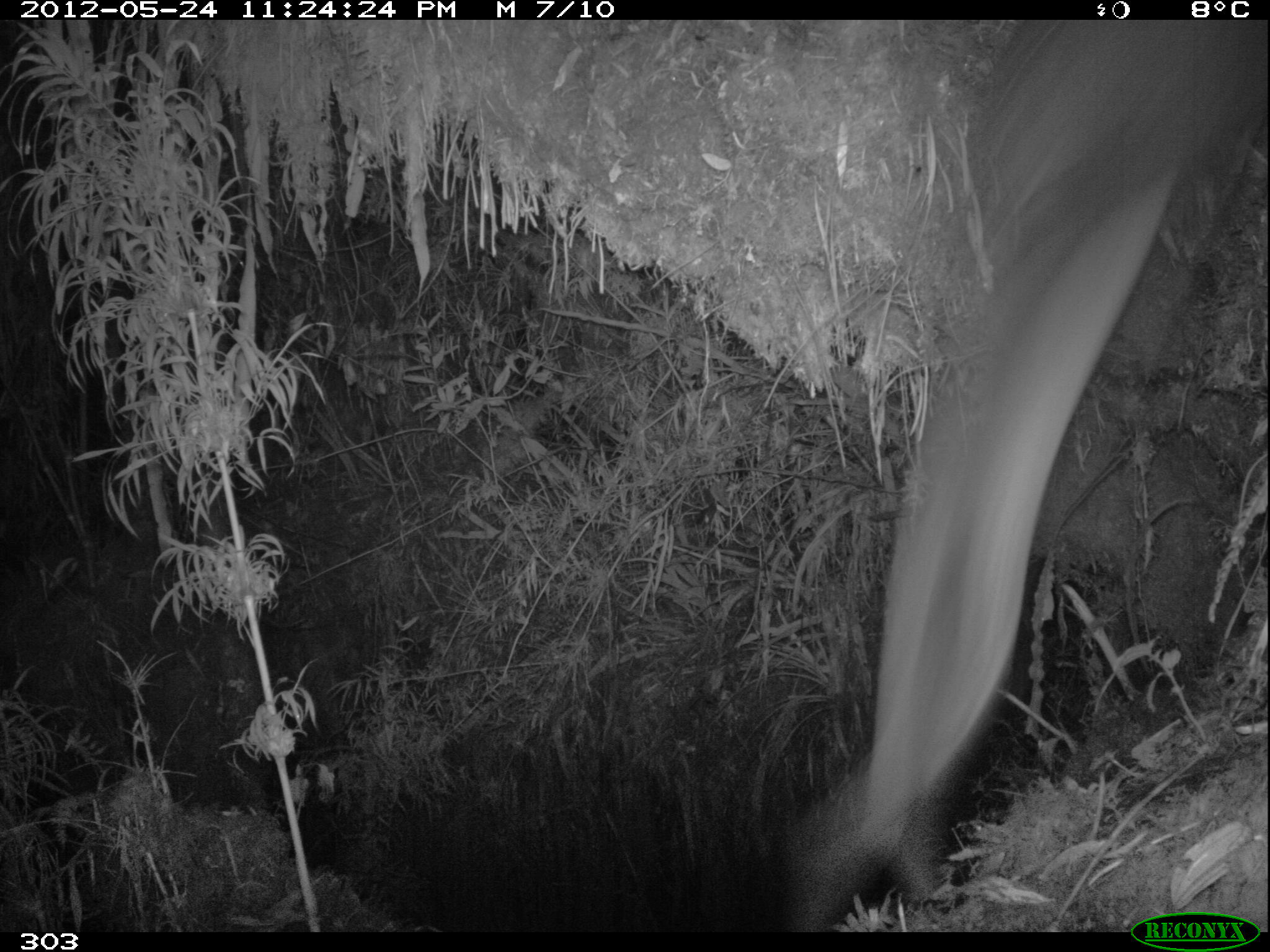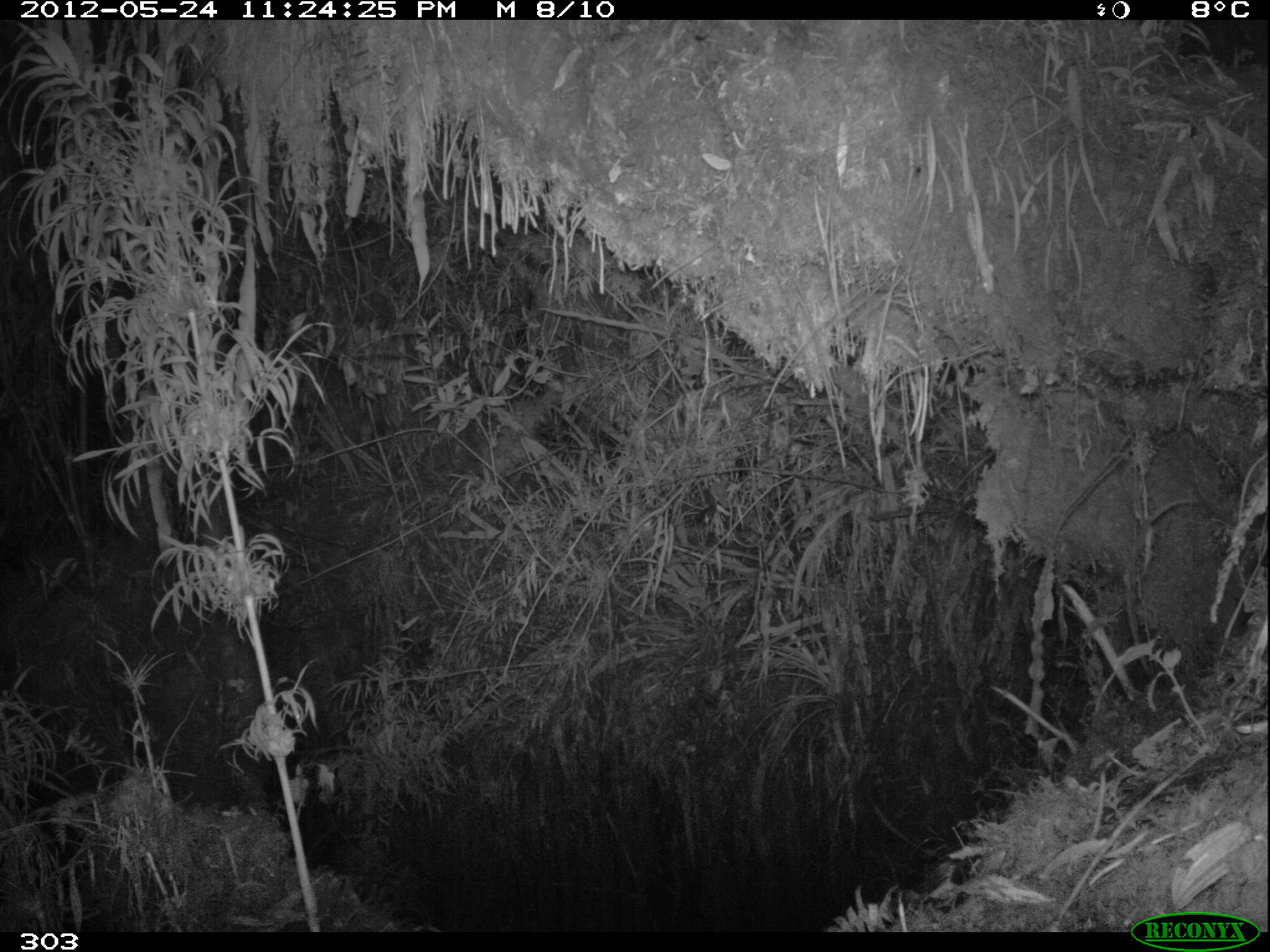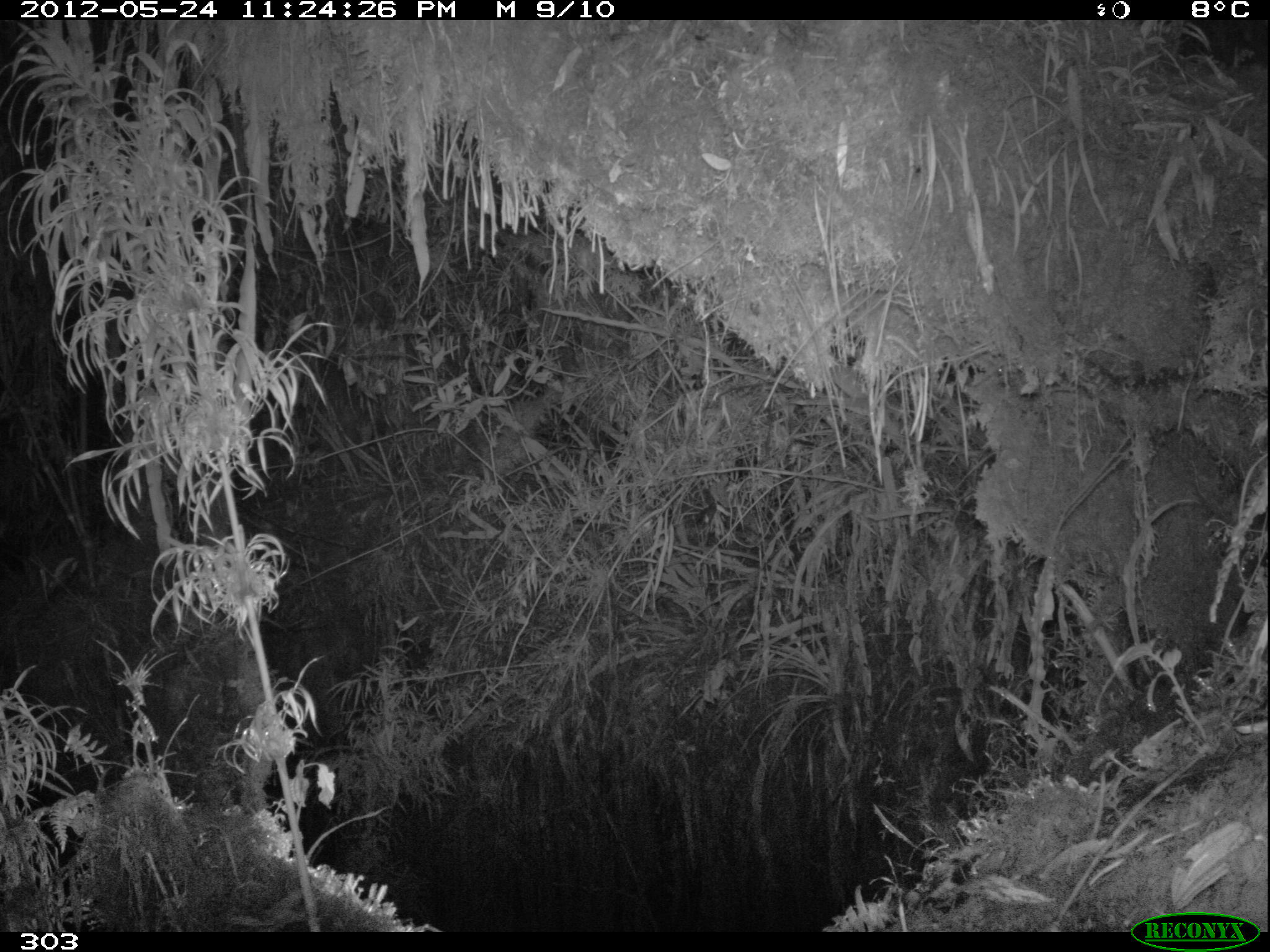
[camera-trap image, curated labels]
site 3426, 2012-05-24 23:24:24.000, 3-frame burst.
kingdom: Animalia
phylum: Chordata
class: Mammalia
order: Artiodactyla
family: Cervidae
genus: Mazama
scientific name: Mazama chunyi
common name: dwarf brocket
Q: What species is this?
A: Mazama chunyi (dwarf brocket).